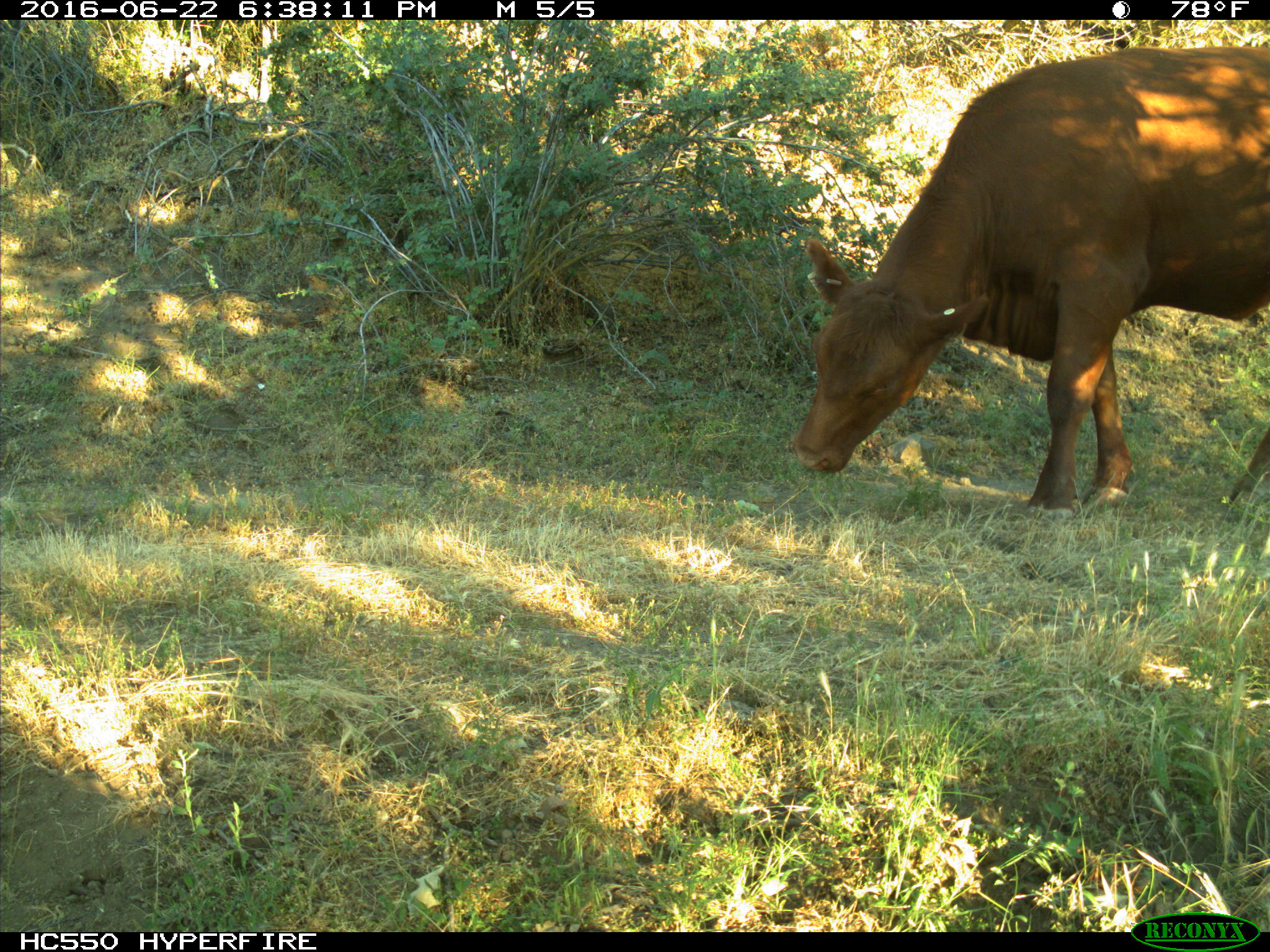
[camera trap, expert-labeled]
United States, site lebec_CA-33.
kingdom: Animalia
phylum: Chordata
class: Mammalia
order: Artiodactyla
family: Bovidae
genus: Bos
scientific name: Bos taurus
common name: domestic cow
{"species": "Bos taurus (domestic cow)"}